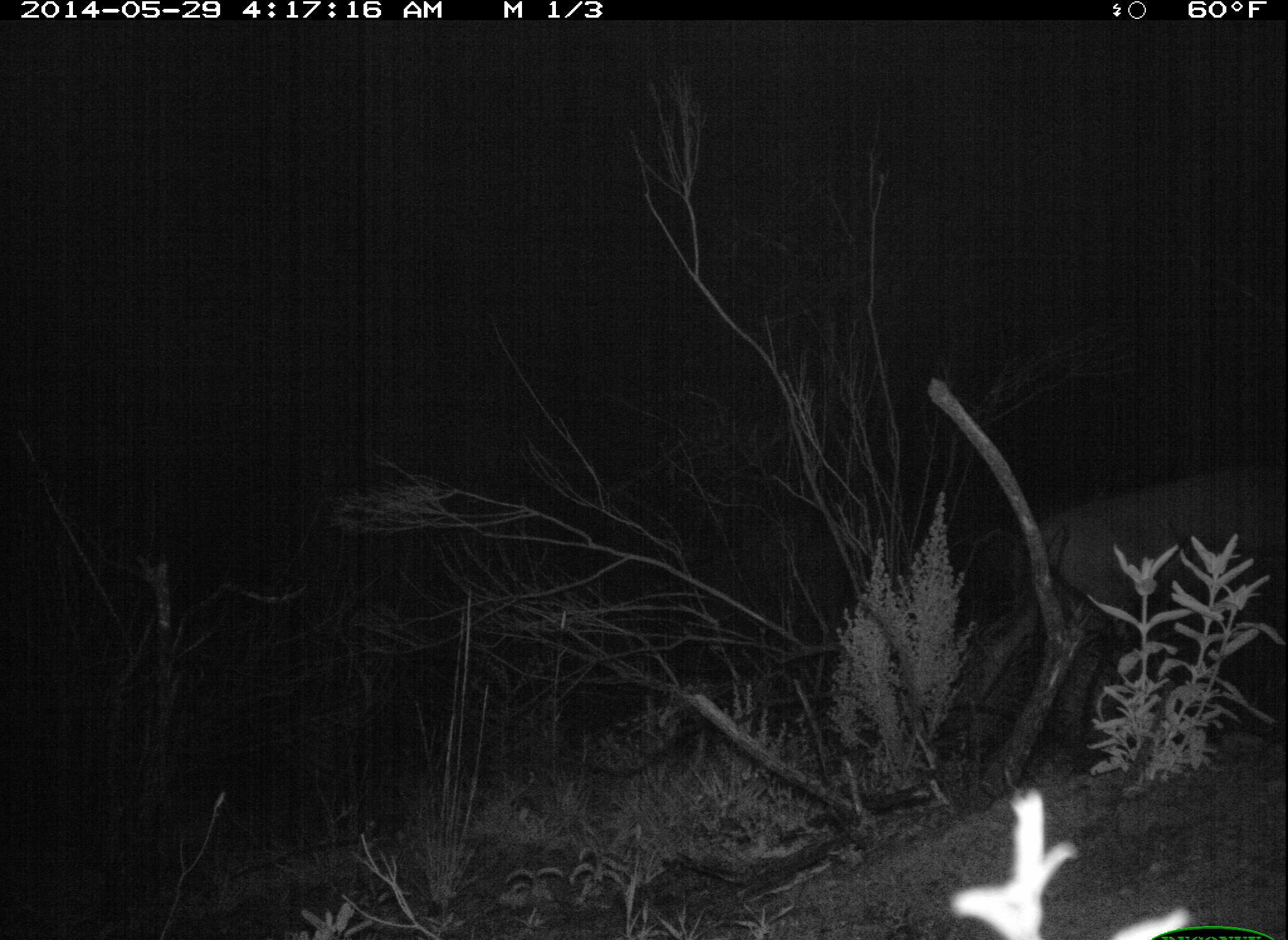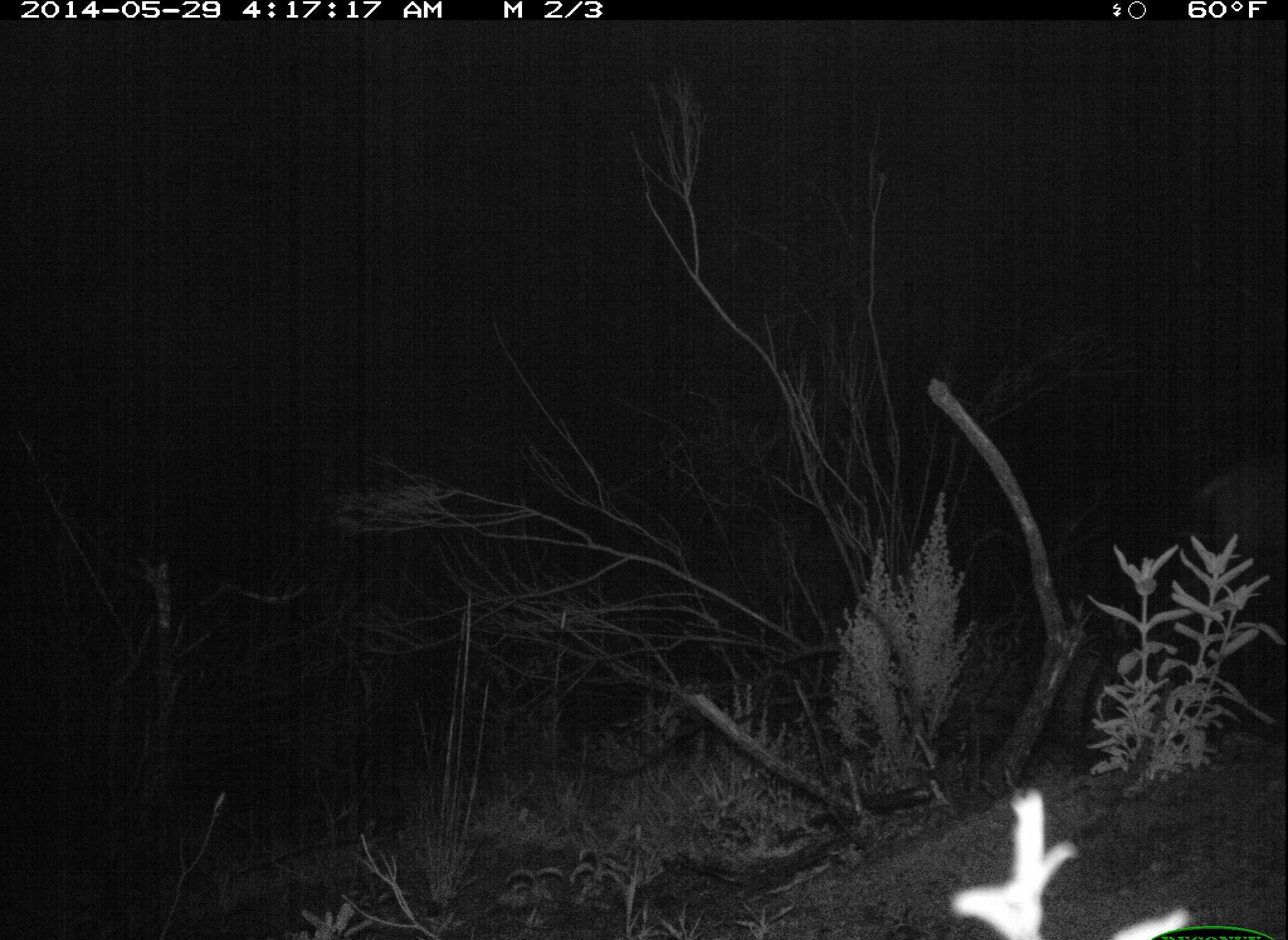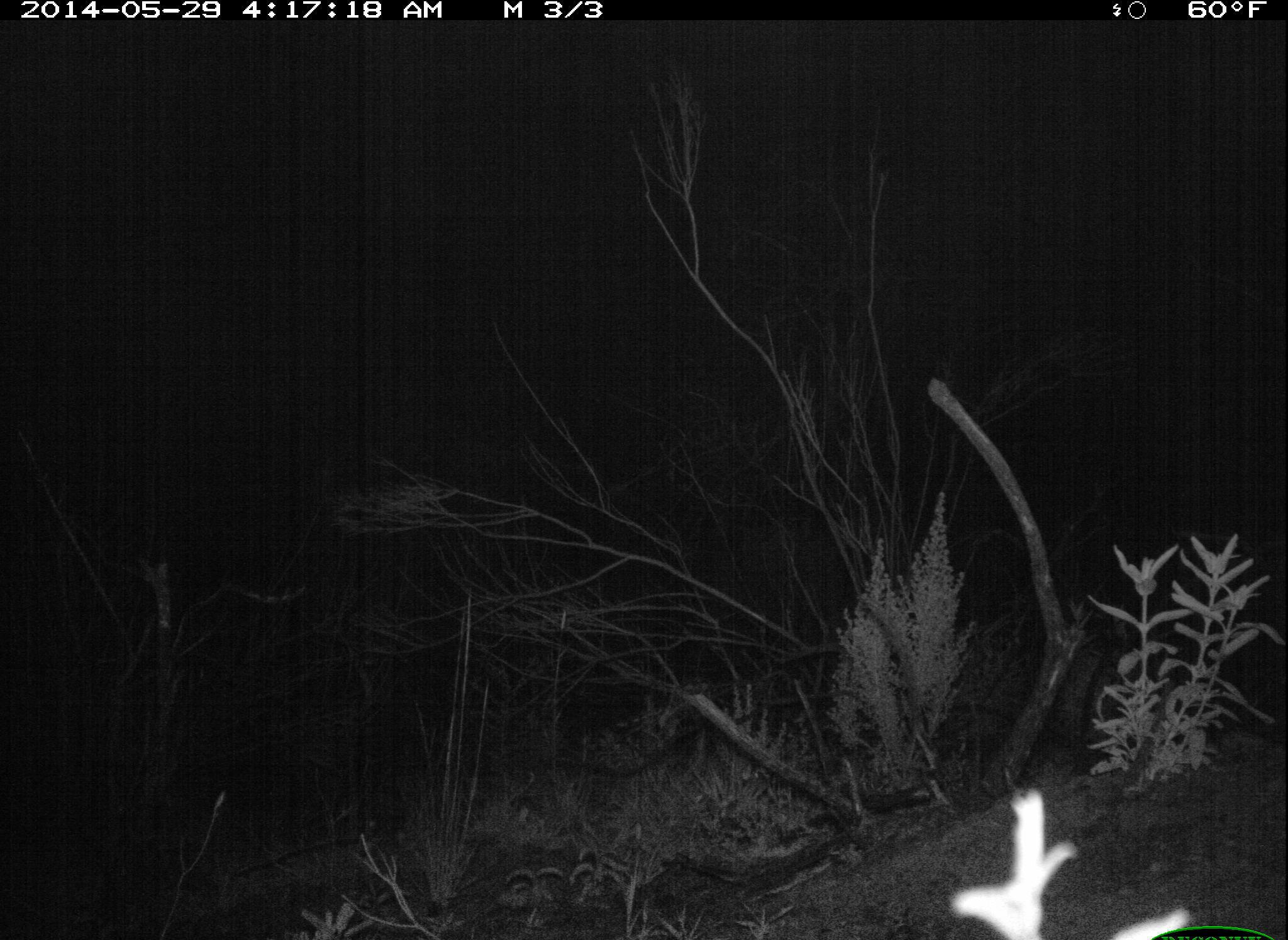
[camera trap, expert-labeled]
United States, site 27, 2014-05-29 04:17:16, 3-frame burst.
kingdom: Animalia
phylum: Chordata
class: Mammalia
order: Artiodactyla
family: Cervidae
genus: Odocoileus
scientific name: Odocoileus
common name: deer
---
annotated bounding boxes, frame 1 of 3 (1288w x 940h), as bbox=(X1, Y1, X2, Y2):
deer: bbox=(1000, 467, 1288, 726)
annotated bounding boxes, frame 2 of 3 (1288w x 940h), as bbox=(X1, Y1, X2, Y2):
deer: bbox=(1166, 441, 1288, 612)